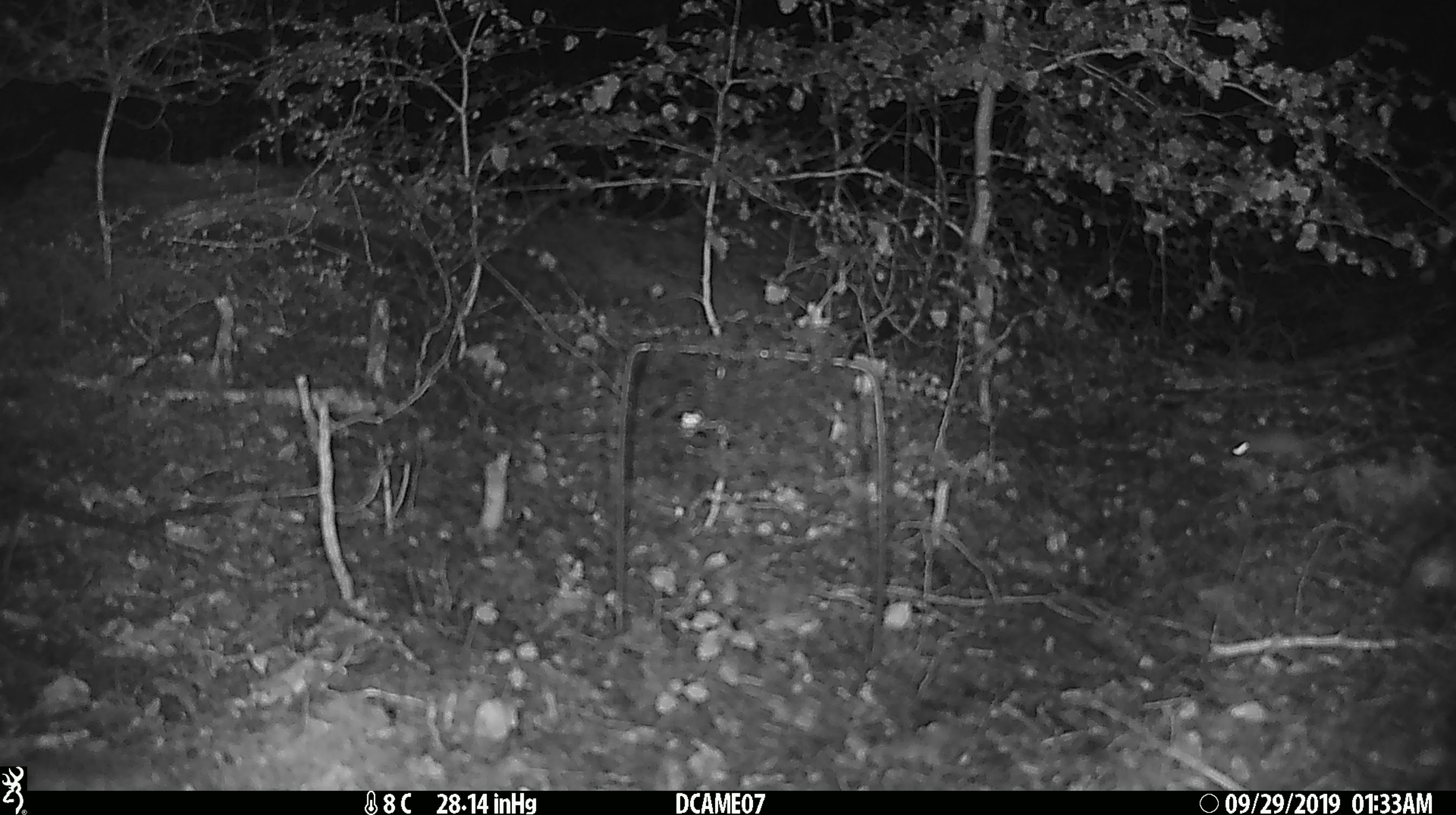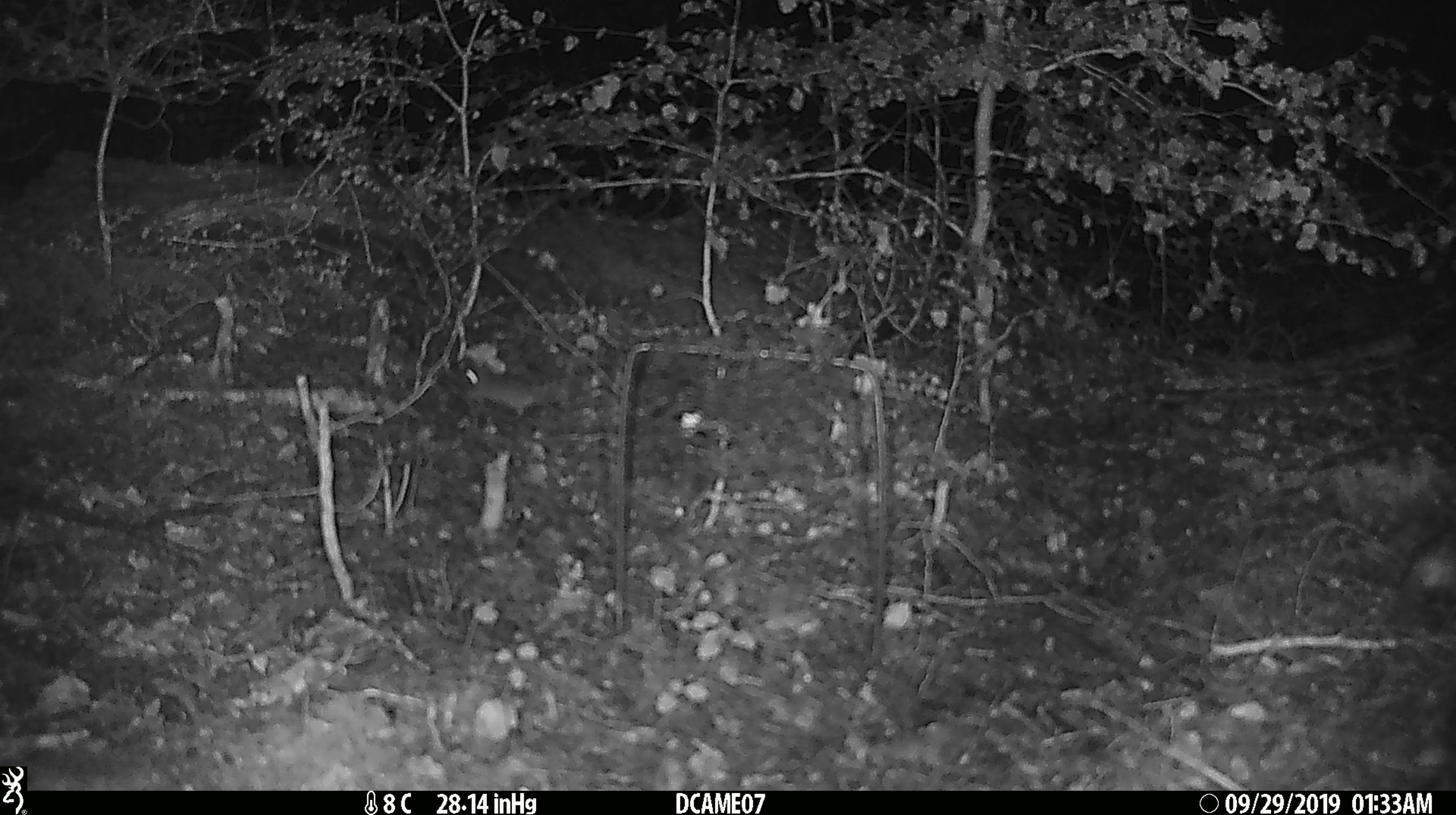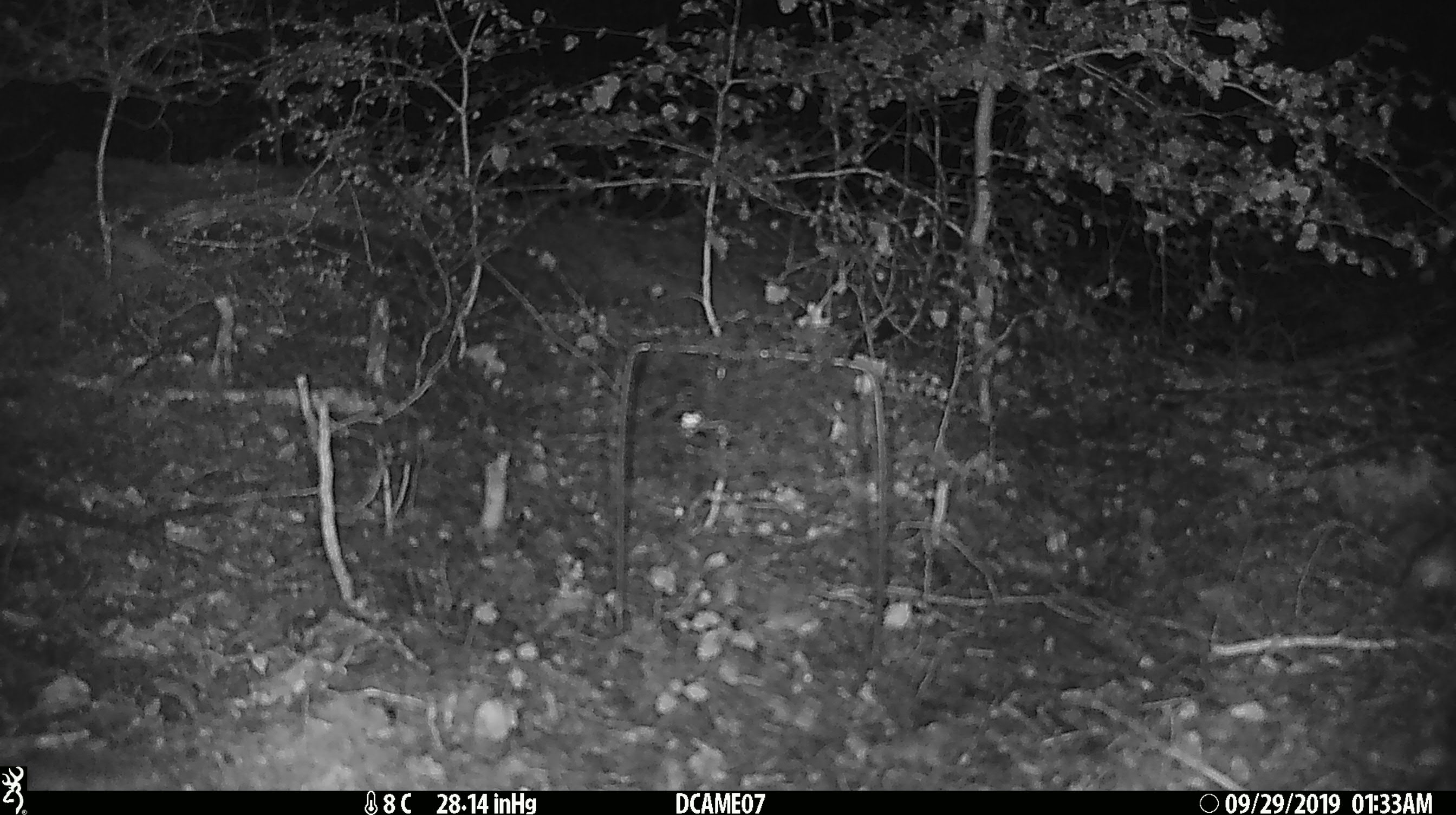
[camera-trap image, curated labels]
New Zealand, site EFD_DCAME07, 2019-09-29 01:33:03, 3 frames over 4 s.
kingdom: Animalia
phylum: Chordata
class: Mammalia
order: Rodentia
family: Muridae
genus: Mus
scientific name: Mus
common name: mouse